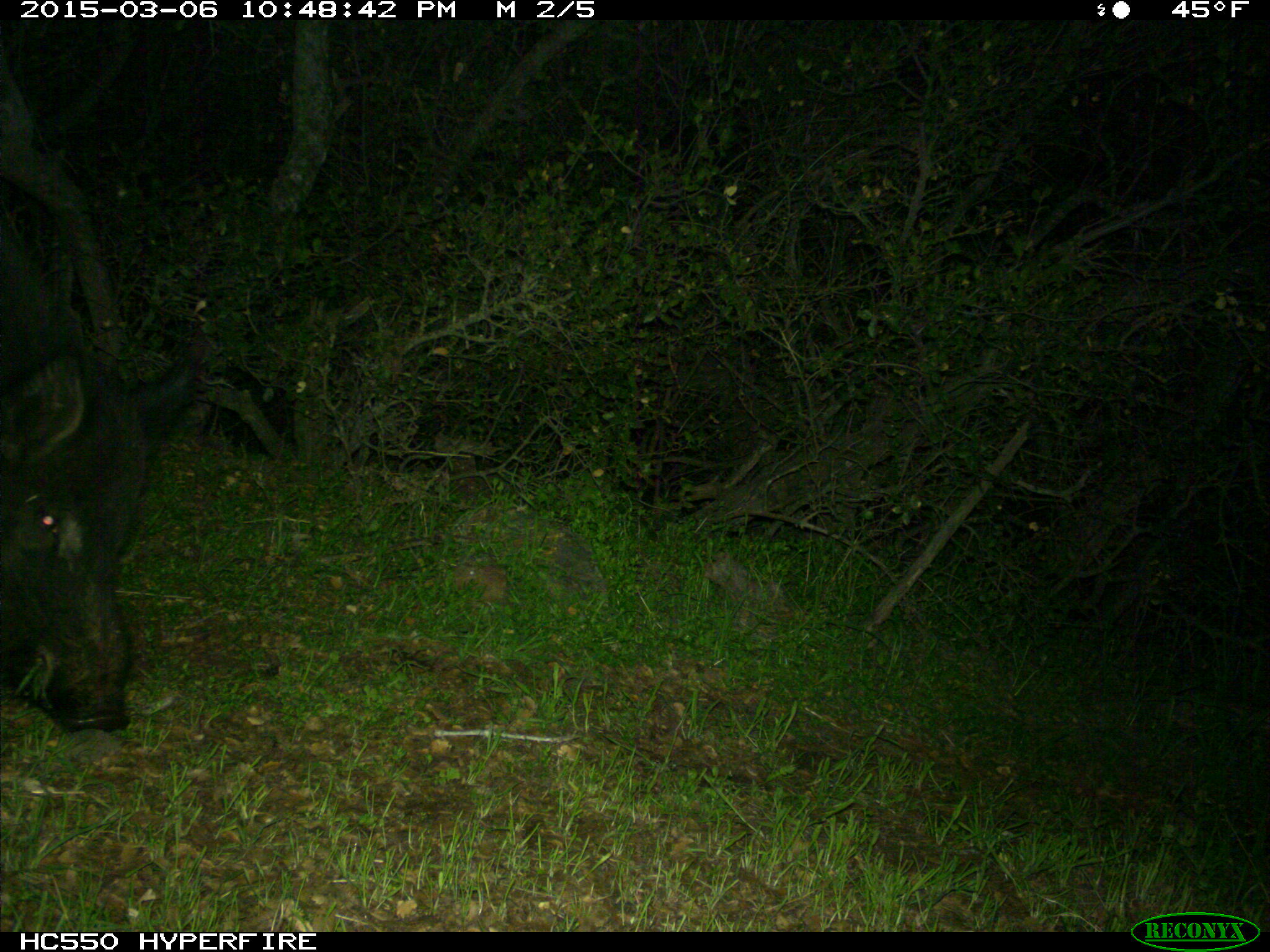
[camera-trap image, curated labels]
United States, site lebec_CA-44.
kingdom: Animalia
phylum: Chordata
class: Mammalia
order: Artiodactyla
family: Suidae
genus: Sus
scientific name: Sus scrofa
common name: wild boar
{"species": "Sus scrofa (wild boar)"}